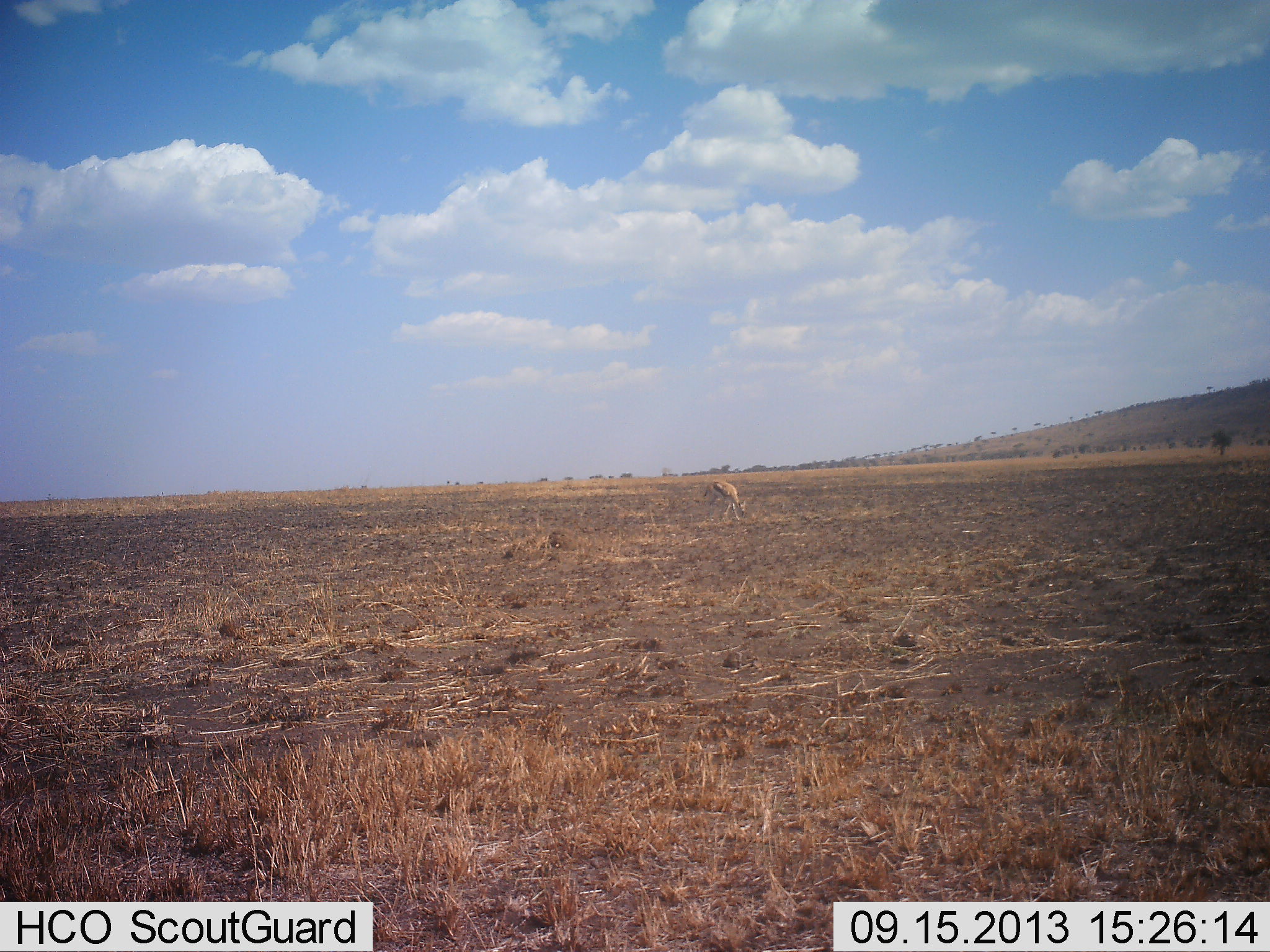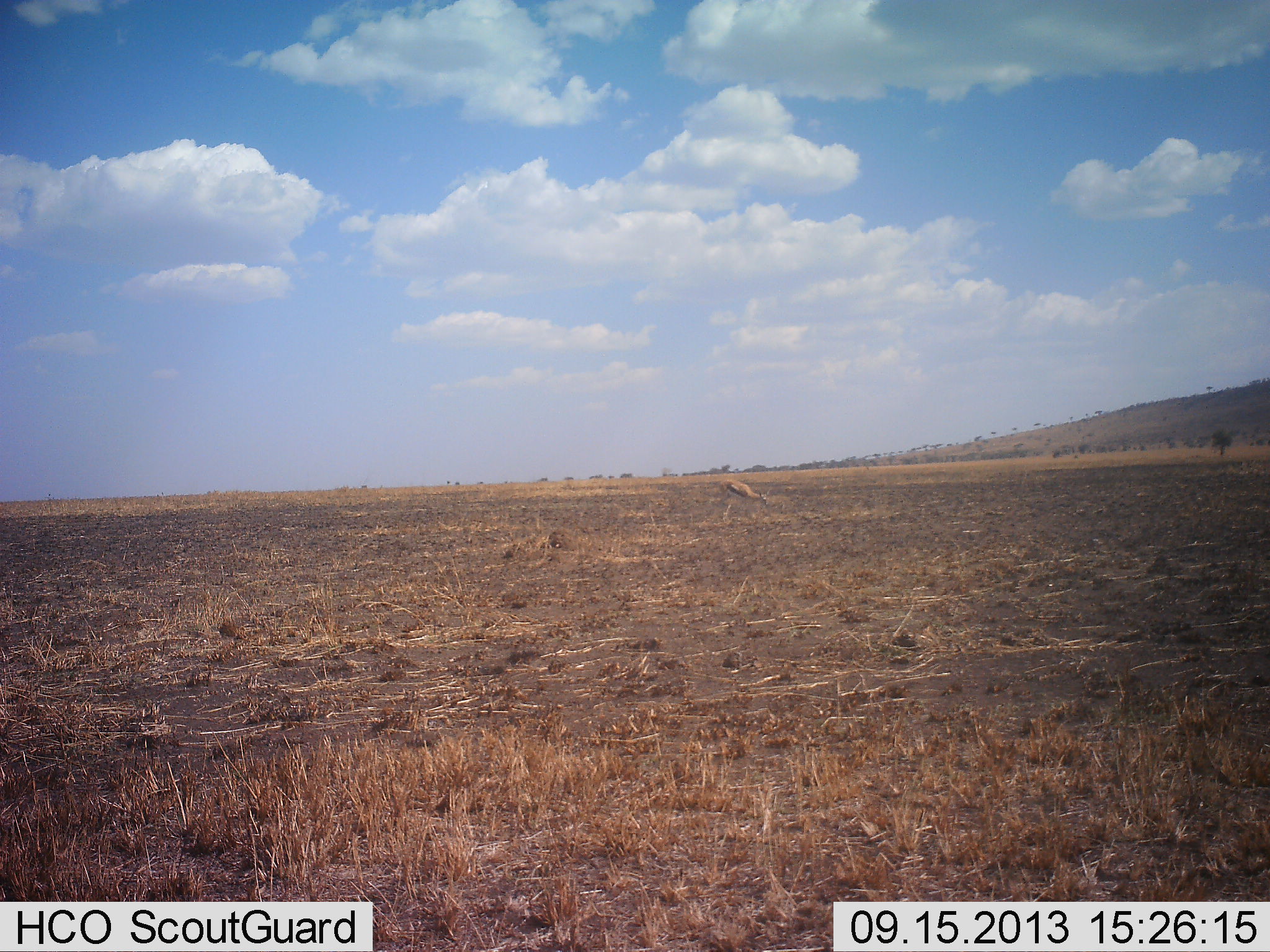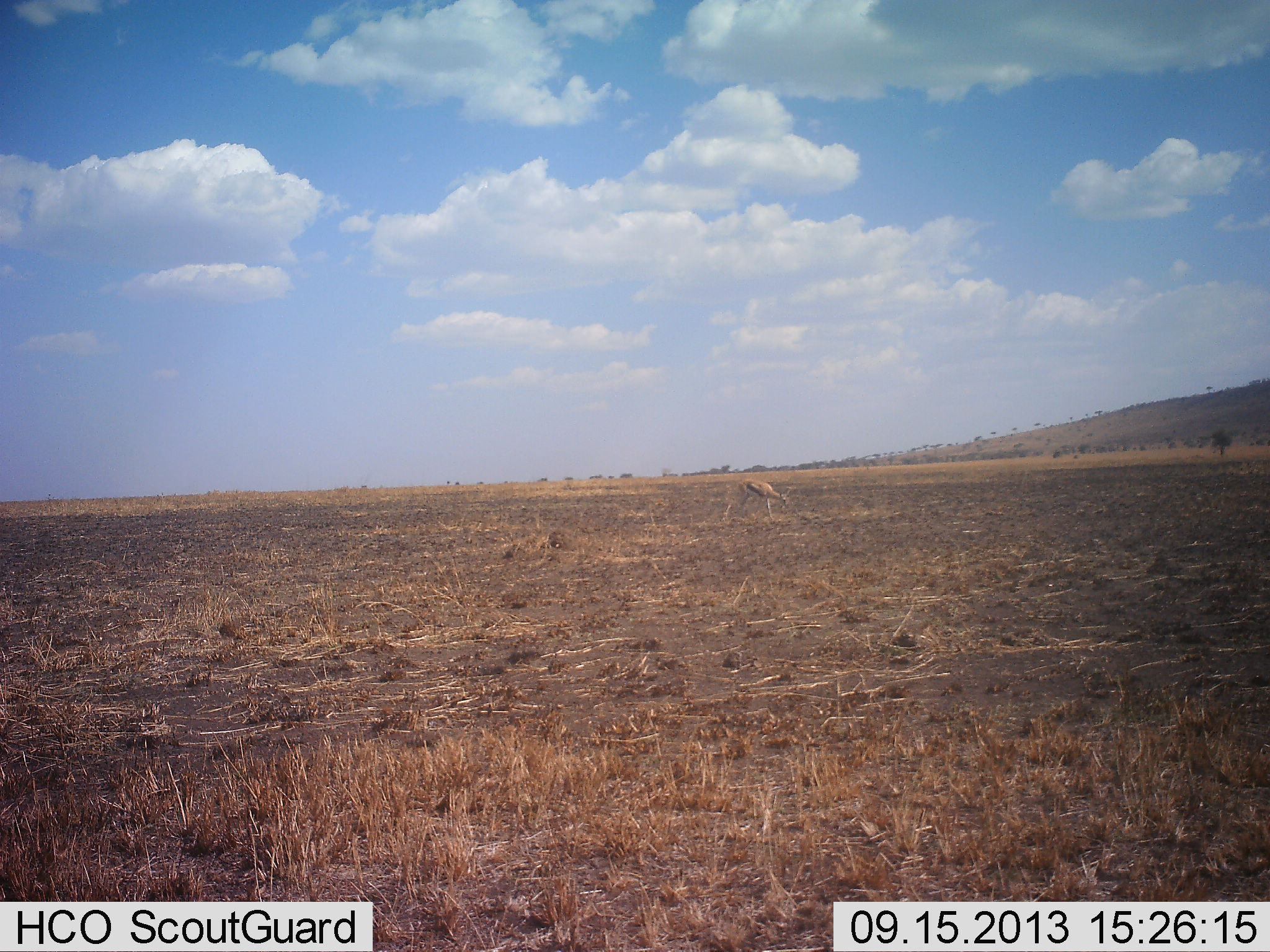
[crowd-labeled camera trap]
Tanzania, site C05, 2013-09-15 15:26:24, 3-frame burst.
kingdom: Animalia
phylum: Chordata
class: Mammalia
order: Artiodactyla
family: Bovidae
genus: Eudorcas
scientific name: Eudorcas thomsonii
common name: thomson's gazelle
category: gazellethomsons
Gazellethomsons (thomson's gazelle) (Eudorcas thomsonii), count 1. Behavior (volunteer vote fractions): standing 23%, resting 0%, moving 62%, interacting 0%. Young present (vote fraction): 0%. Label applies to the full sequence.